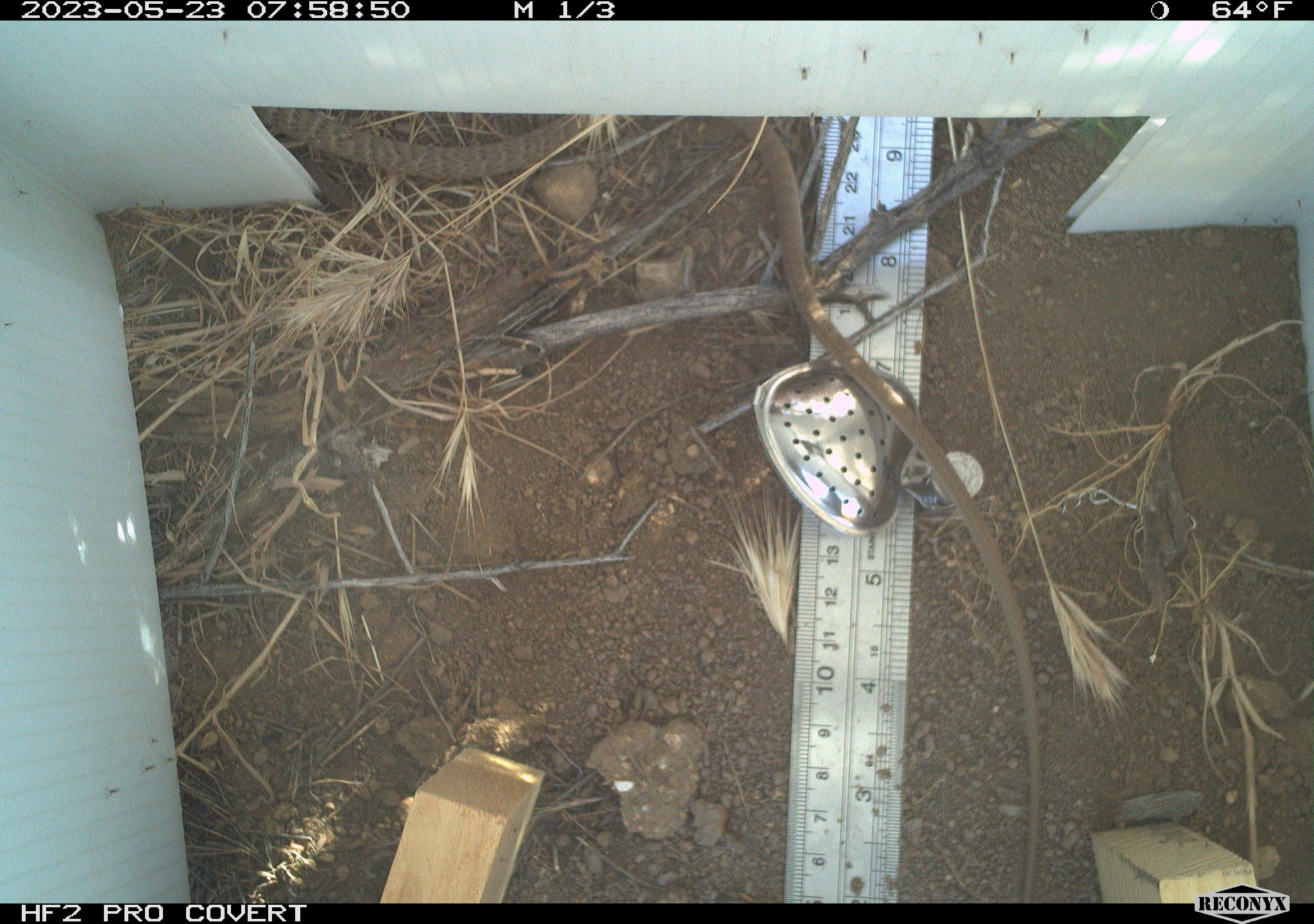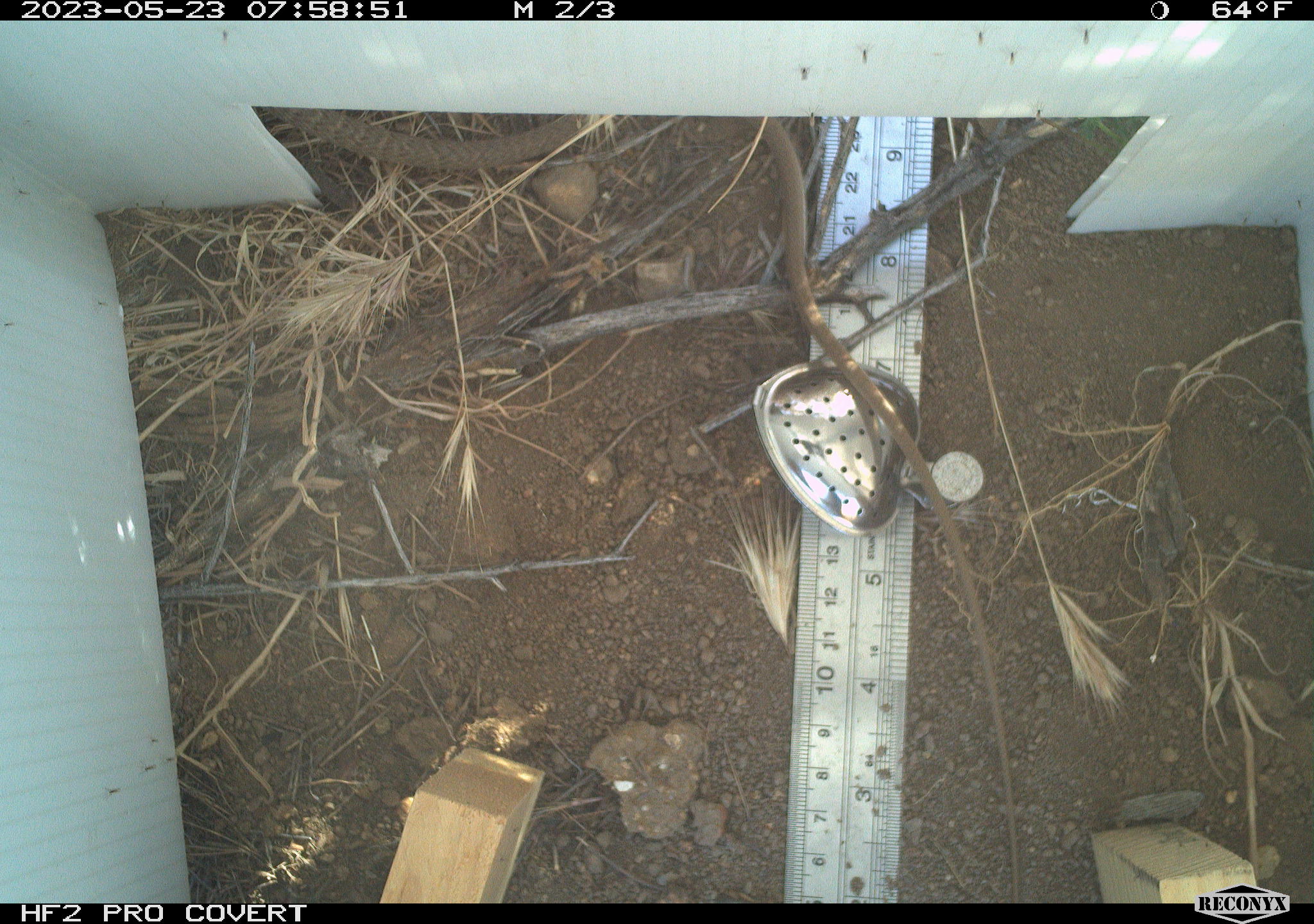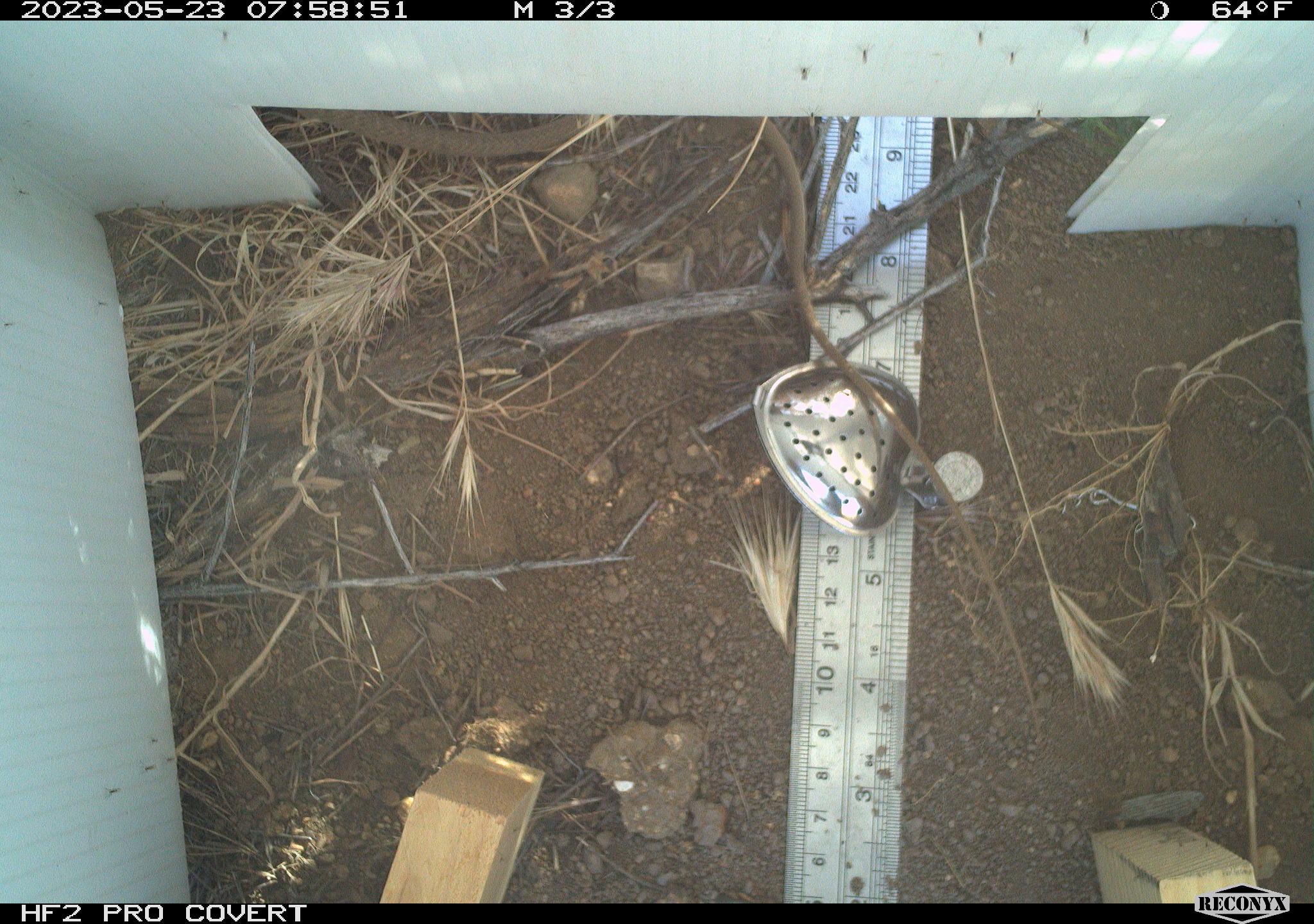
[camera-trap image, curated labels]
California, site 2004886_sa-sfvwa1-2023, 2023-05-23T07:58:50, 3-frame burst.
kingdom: Animalia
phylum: Chordata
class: Reptilia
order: Squamata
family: Colubridae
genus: Coluber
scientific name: Coluber constrictor mormon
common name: western yellow-bellied racer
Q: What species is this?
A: Western yellow-bellied racer (Coluber constrictor mormon).